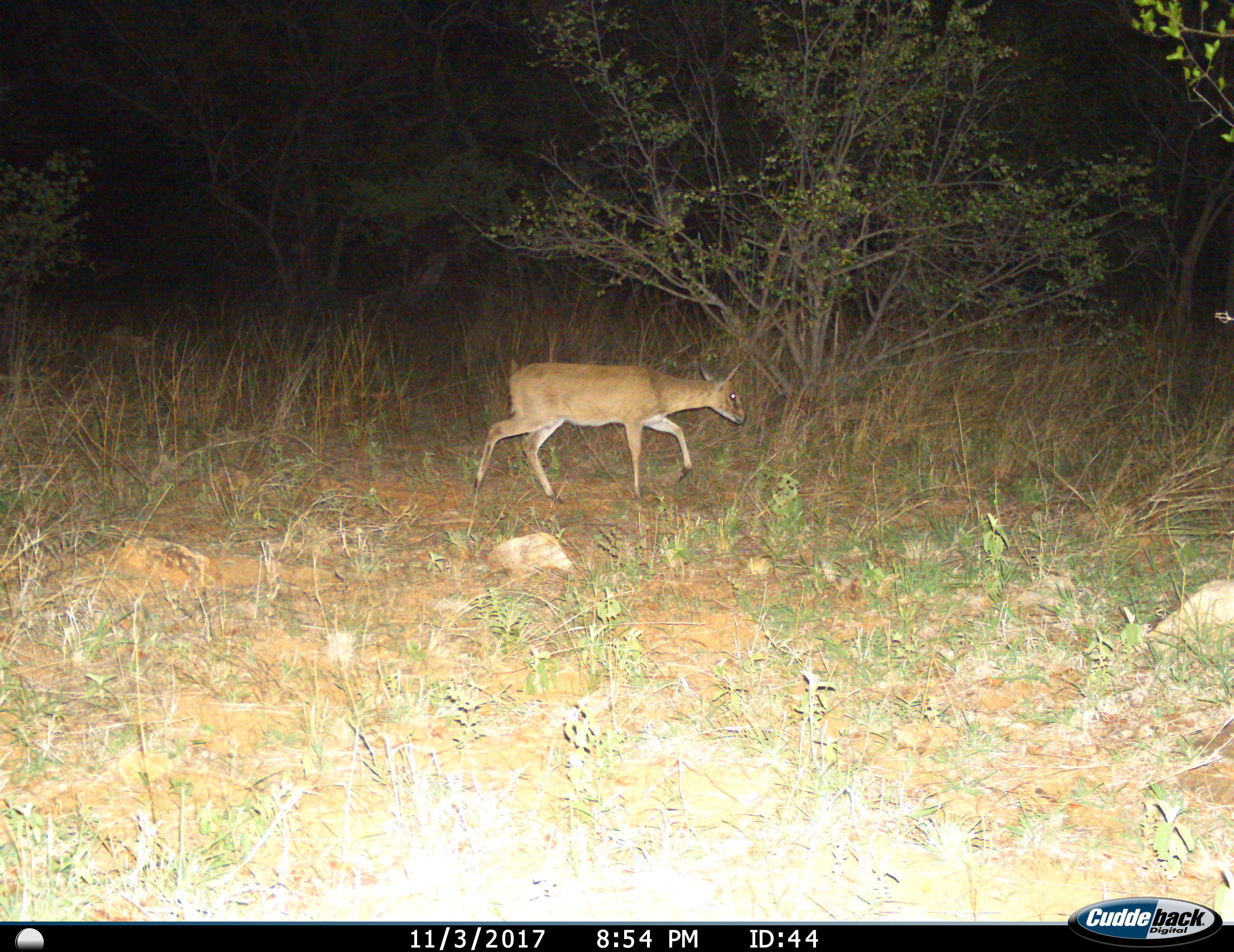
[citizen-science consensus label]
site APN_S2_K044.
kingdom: Animalia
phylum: Chordata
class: Mammalia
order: Artiodactyla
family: Bovidae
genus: Sylvicapra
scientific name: Sylvicapra grimmia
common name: common duiker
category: duikercommongrey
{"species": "duikercommongrey (common duiker) (Sylvicapra grimmia)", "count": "1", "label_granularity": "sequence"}